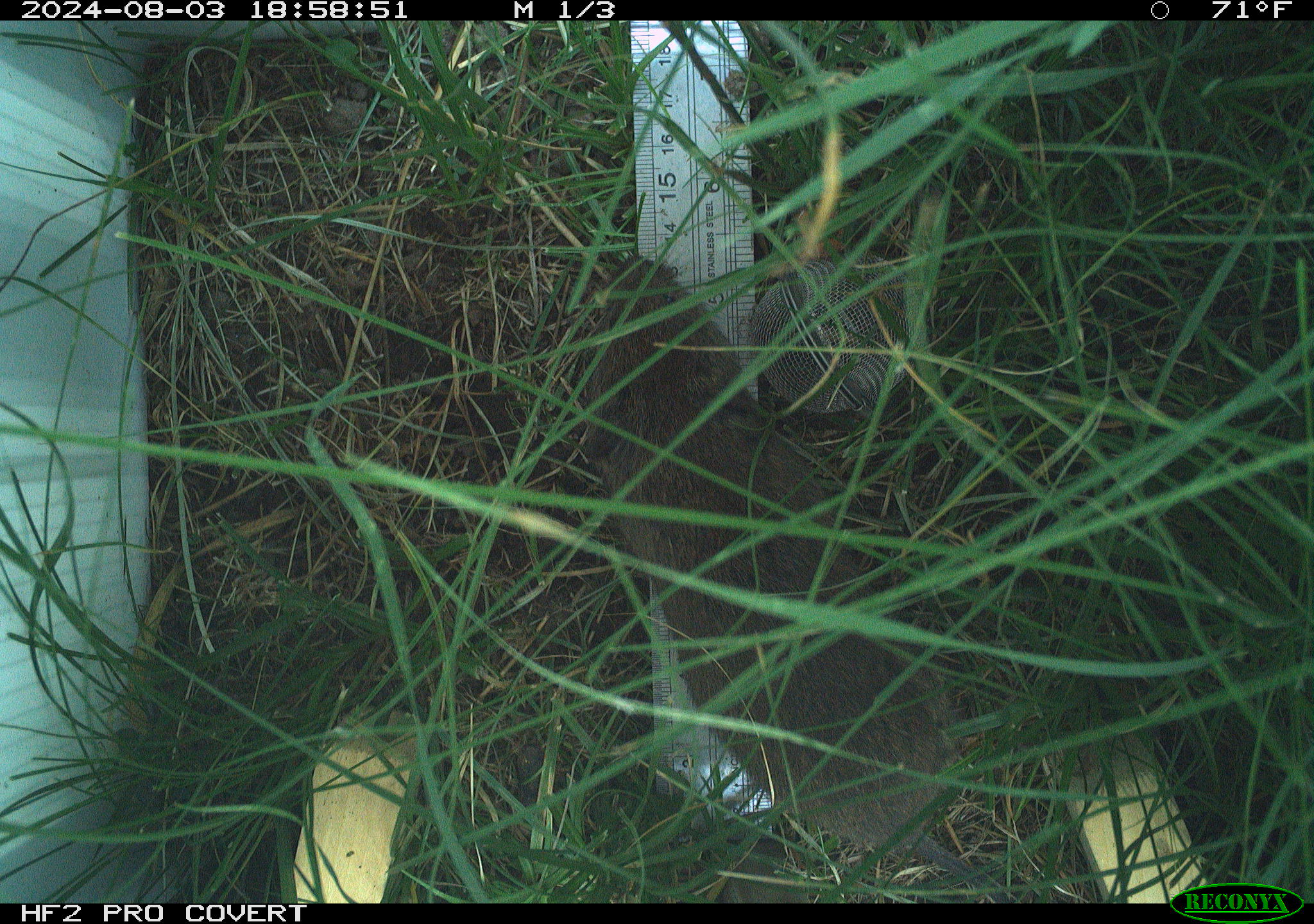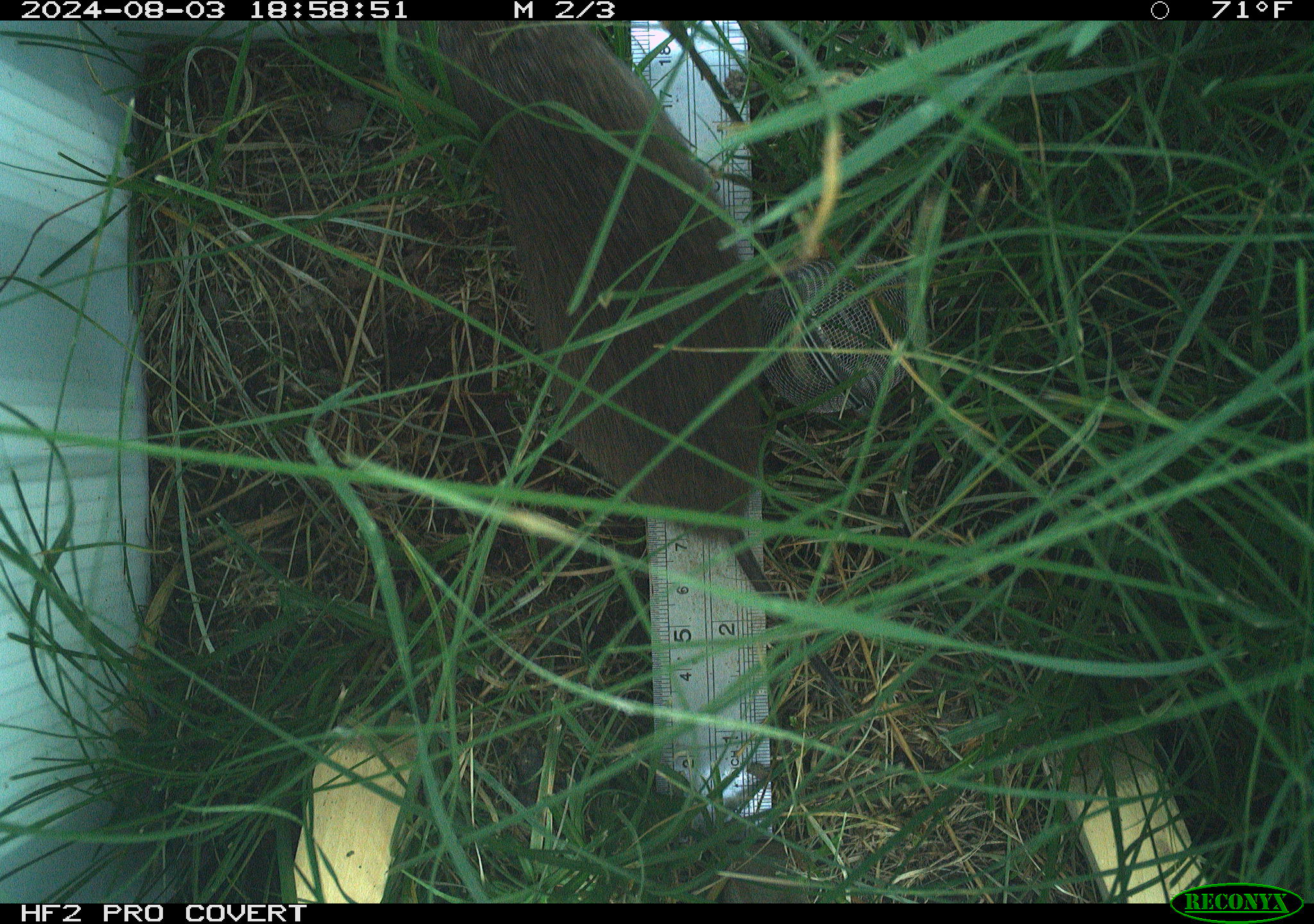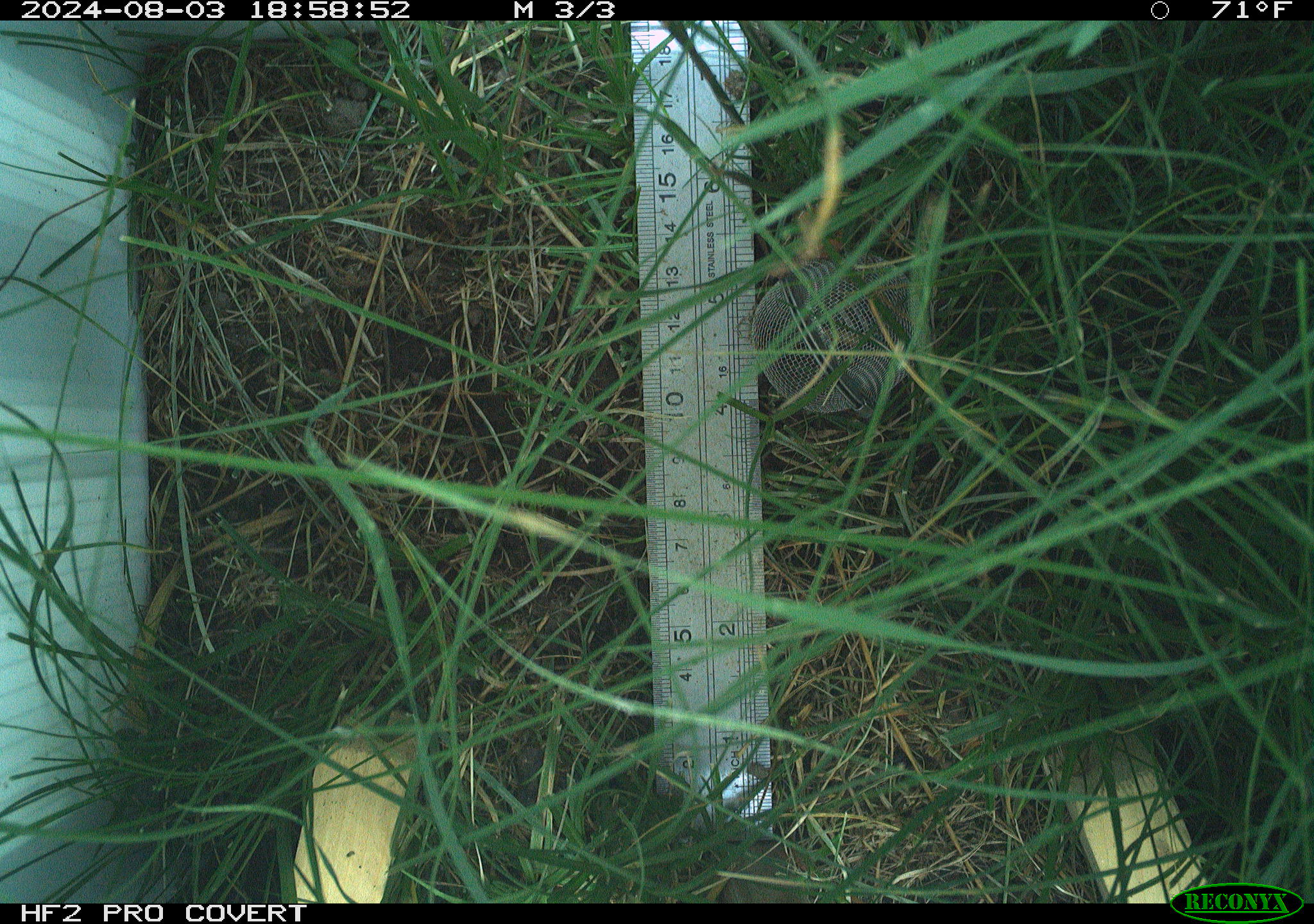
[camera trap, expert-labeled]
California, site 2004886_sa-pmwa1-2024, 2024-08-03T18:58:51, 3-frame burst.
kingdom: Animalia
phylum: Chordata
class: Mammalia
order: Rodentia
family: Cricetidae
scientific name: Arvicolinae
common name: voles, lemmings, and muskrats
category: arvicolinae subfamily